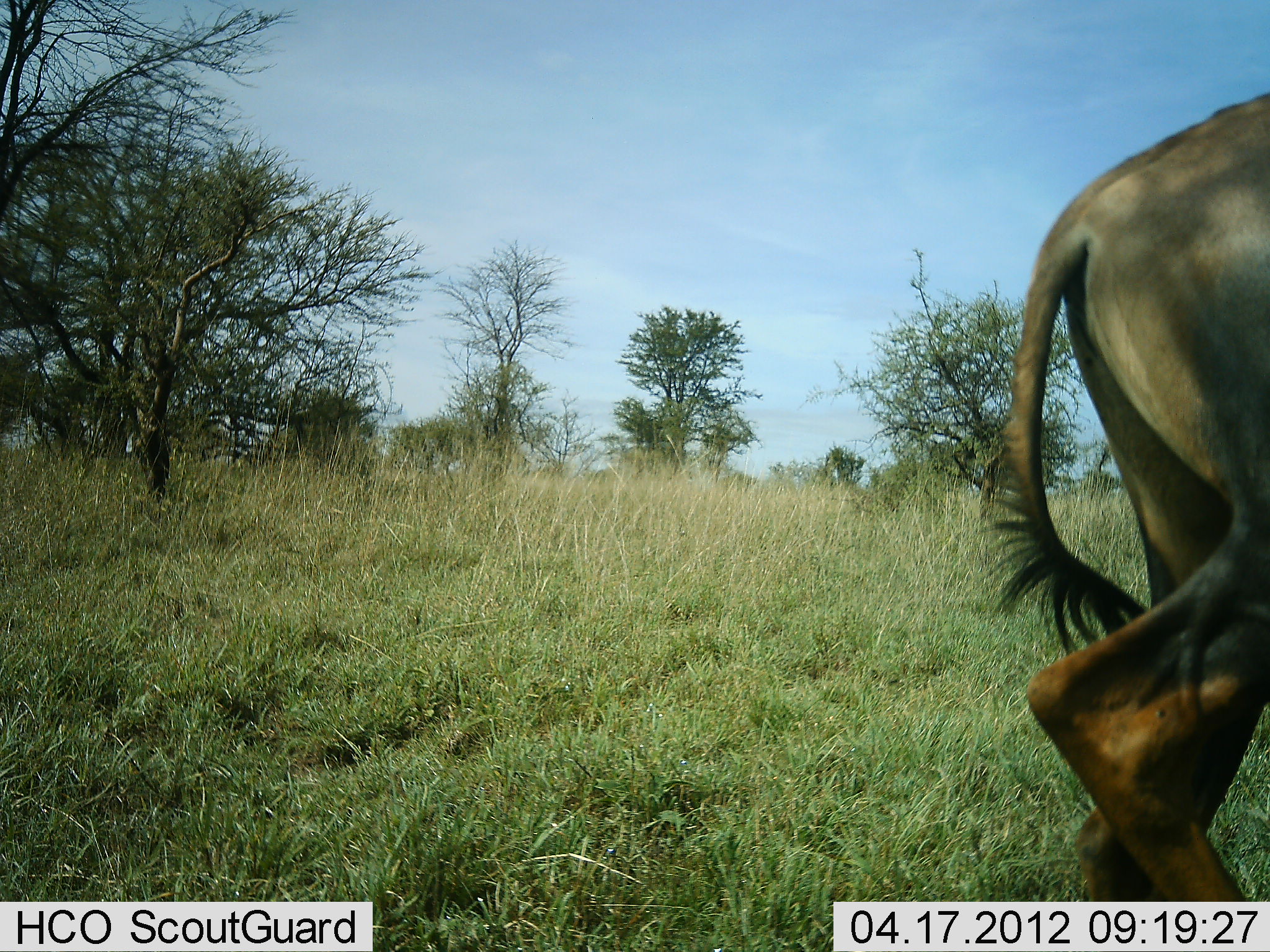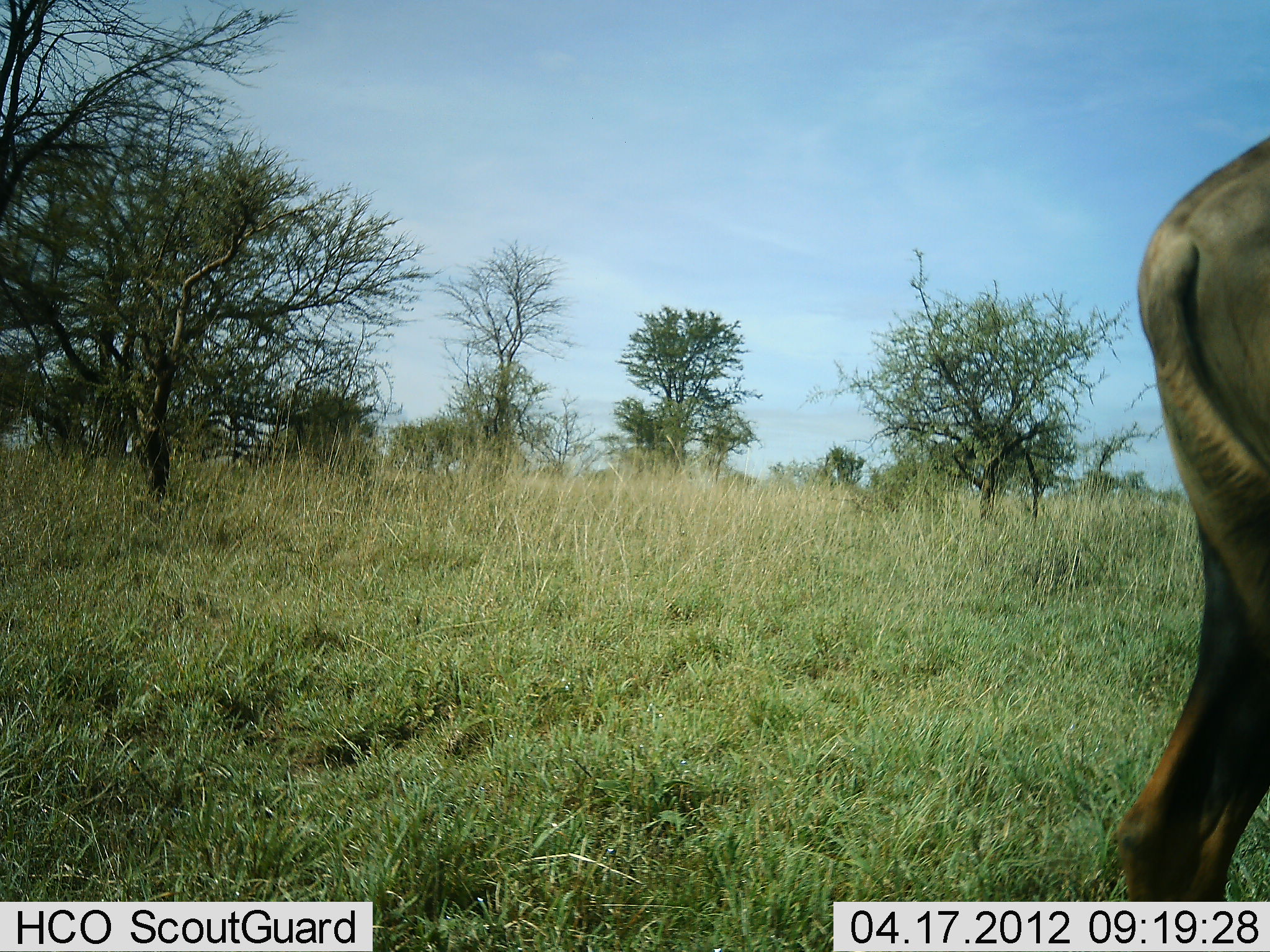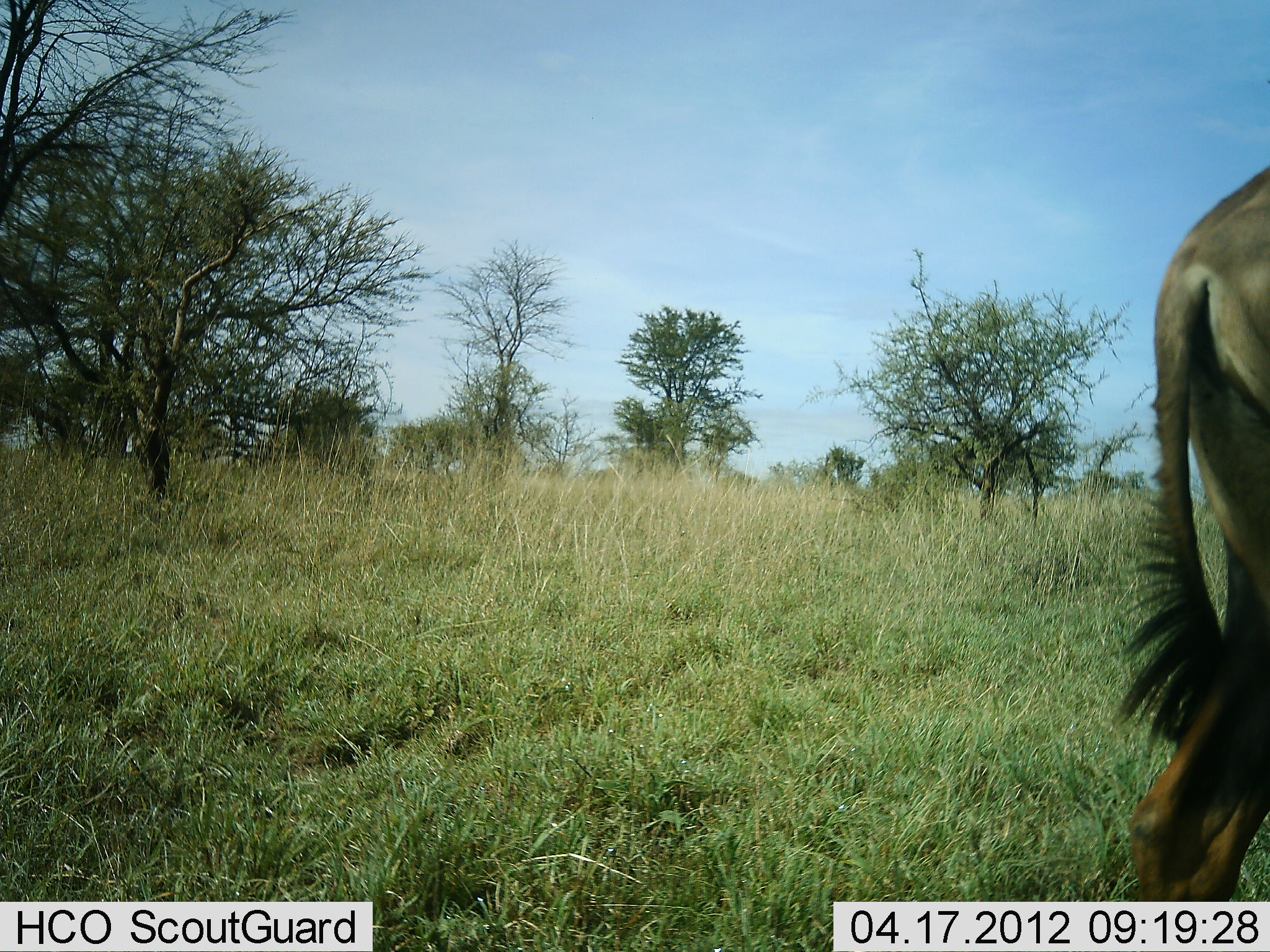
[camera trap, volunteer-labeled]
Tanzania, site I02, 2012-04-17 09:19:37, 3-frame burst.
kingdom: Animalia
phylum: Chordata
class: Mammalia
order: Artiodactyla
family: Bovidae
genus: Connochaetes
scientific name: Connochaetes taurinus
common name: blue wildebeest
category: wildebeest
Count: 1.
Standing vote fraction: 12%.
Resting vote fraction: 0%.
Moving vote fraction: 88%.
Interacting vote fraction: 0%.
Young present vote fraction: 0%.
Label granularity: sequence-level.